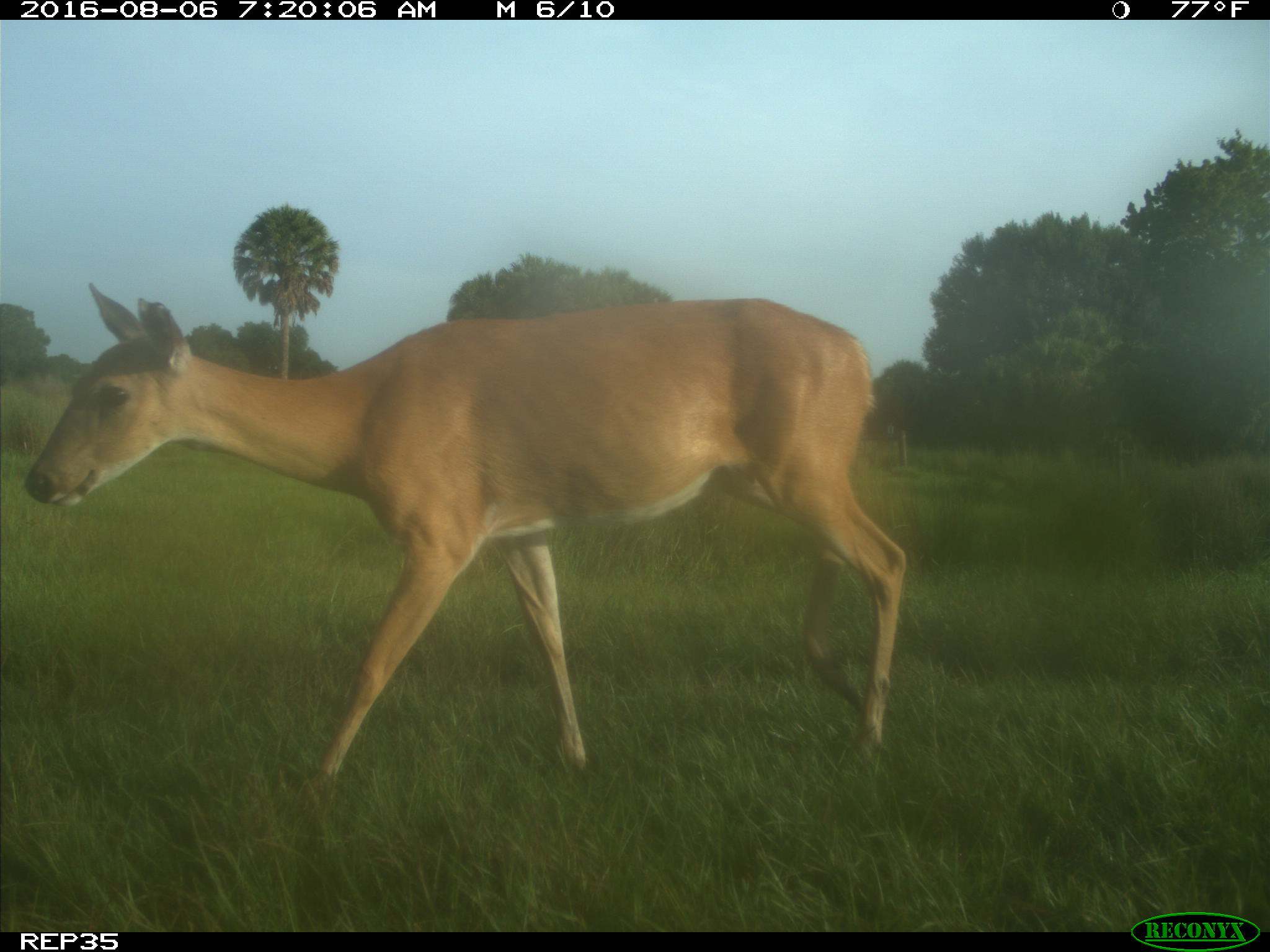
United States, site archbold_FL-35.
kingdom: Animalia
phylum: Chordata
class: Mammalia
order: Artiodactyla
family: Cervidae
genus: Odocoileus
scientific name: Odocoileus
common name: deer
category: unidentified deer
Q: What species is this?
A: Unidentified deer (deer) (Odocoileus).